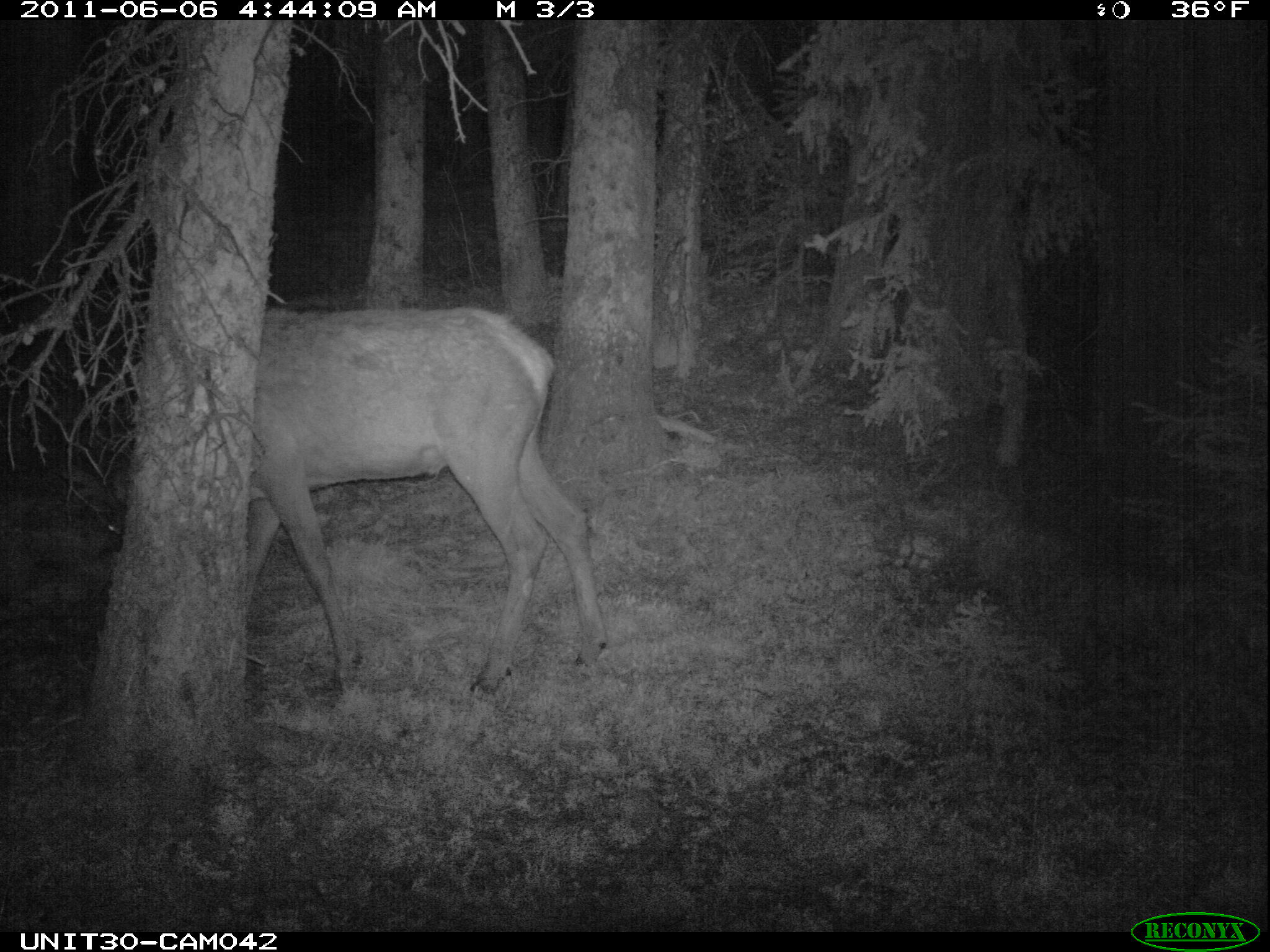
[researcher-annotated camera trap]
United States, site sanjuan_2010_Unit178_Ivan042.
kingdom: Animalia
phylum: Chordata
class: Mammalia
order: Artiodactyla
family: Cervidae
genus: Cervus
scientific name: Cervus elaphus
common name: red deer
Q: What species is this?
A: Cervus elaphus (red deer).